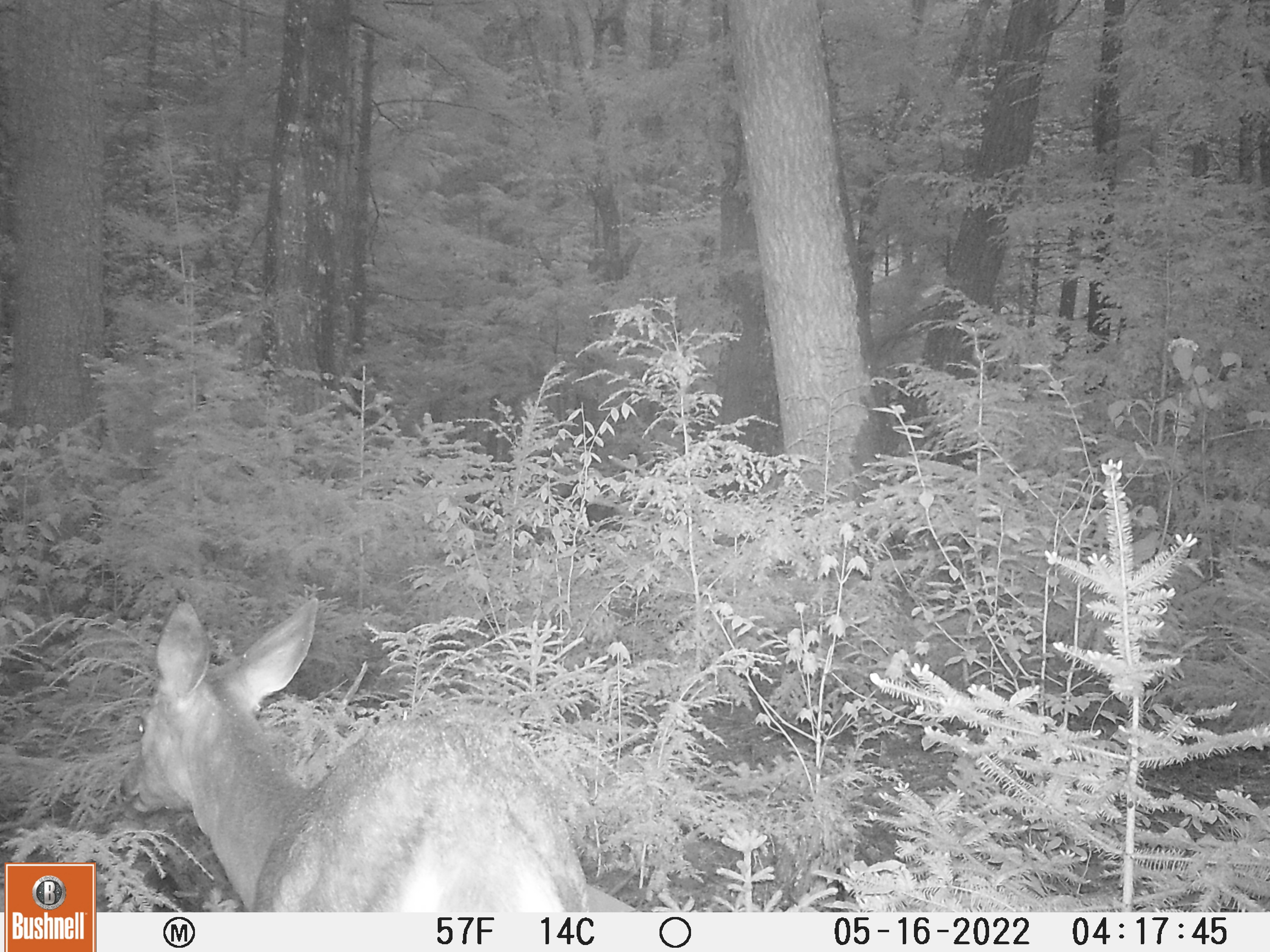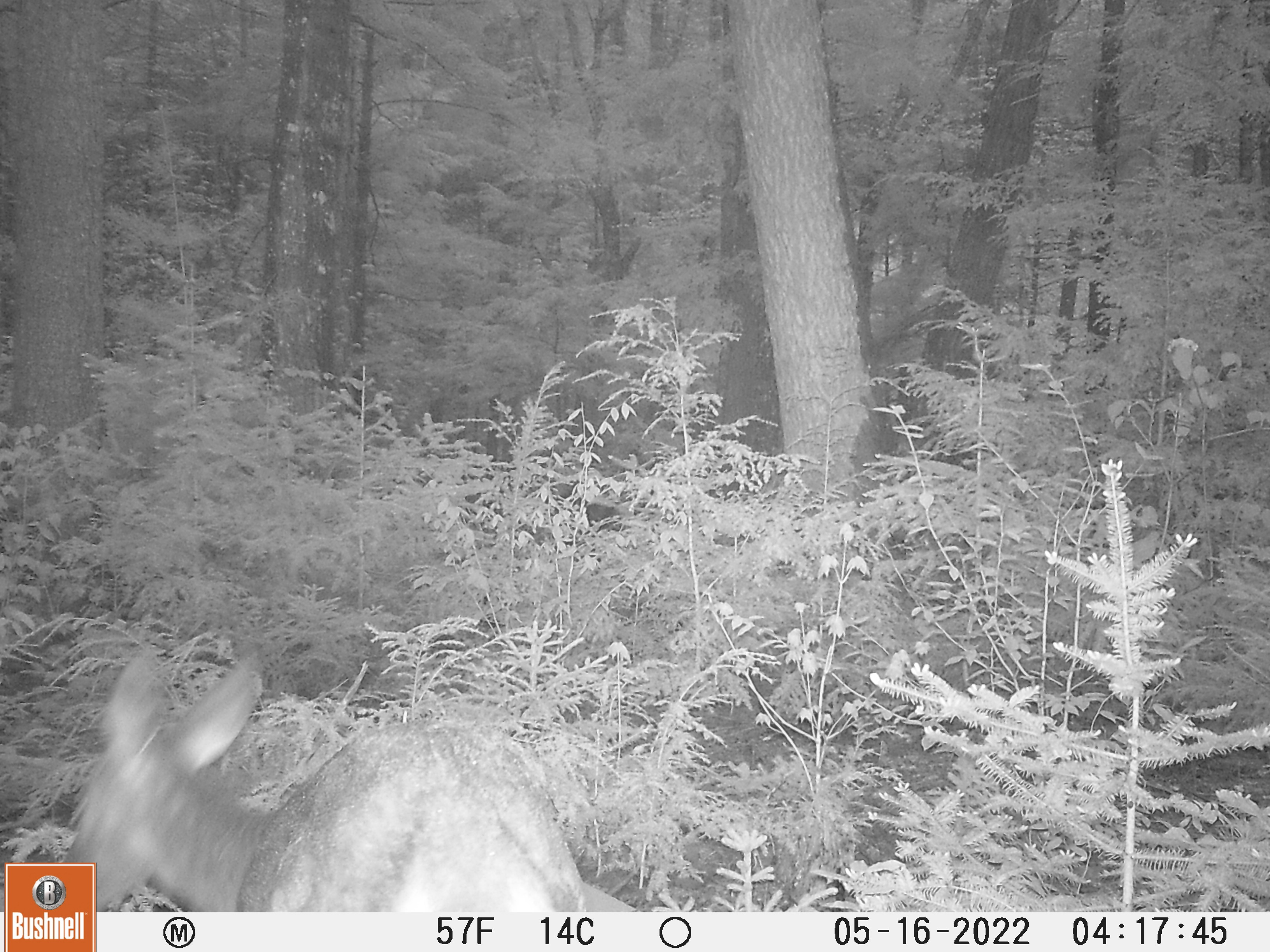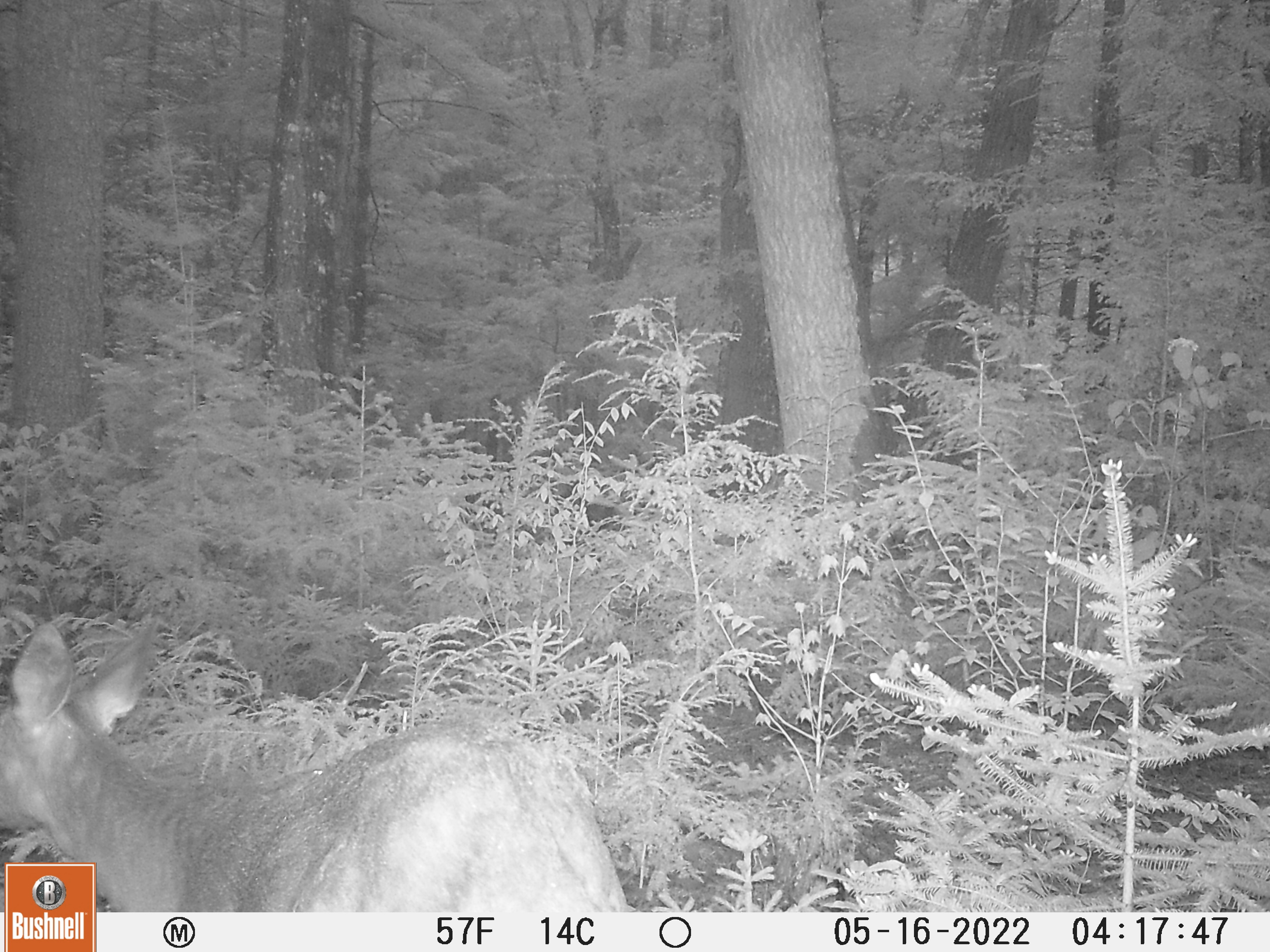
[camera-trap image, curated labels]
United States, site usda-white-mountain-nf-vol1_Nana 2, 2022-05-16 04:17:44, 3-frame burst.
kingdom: Animalia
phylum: Chordata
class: Mammalia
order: Artiodactyla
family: Cervidae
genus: Odocoileus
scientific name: Odocoileus virginianus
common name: white-tailed deer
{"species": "white-tailed deer (Odocoileus virginianus)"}